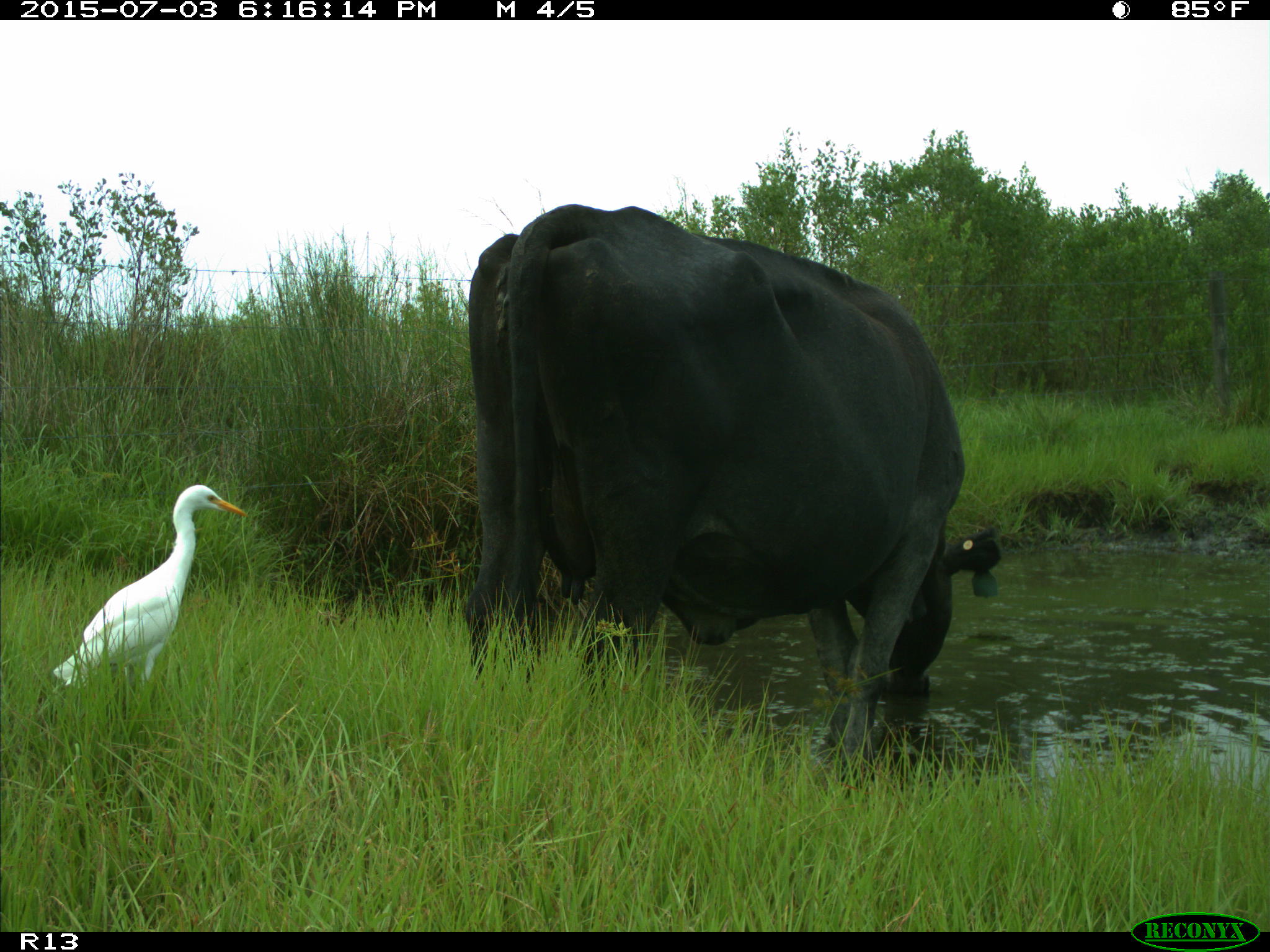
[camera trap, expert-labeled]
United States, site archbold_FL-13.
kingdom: Animalia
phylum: Chordata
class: Mammalia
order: Artiodactyla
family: Bovidae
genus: Bos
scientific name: Bos taurus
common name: domestic cow